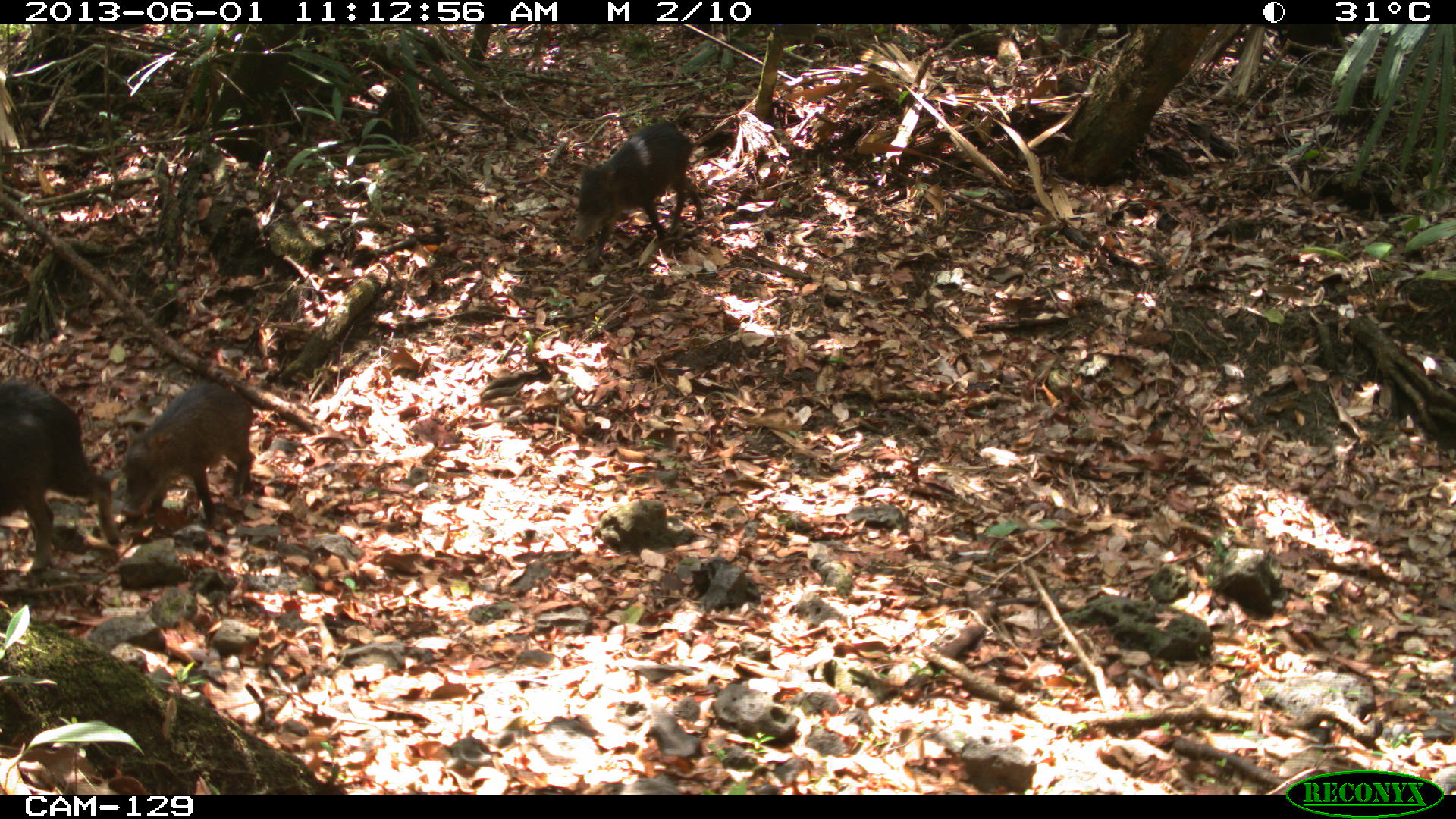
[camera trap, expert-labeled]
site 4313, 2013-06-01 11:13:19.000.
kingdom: Animalia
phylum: Chordata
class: Mammalia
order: Artiodactyla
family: Tayassuidae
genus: Tayassu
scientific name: Tayassu pecari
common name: white-lipped peccary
Tayassu pecari (white-lipped peccary), count 5.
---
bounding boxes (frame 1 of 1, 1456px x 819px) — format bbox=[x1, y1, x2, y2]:
tayassu pecari: bbox=[0, 378, 121, 573]; bbox=[567, 119, 705, 266]; bbox=[120, 381, 255, 527]